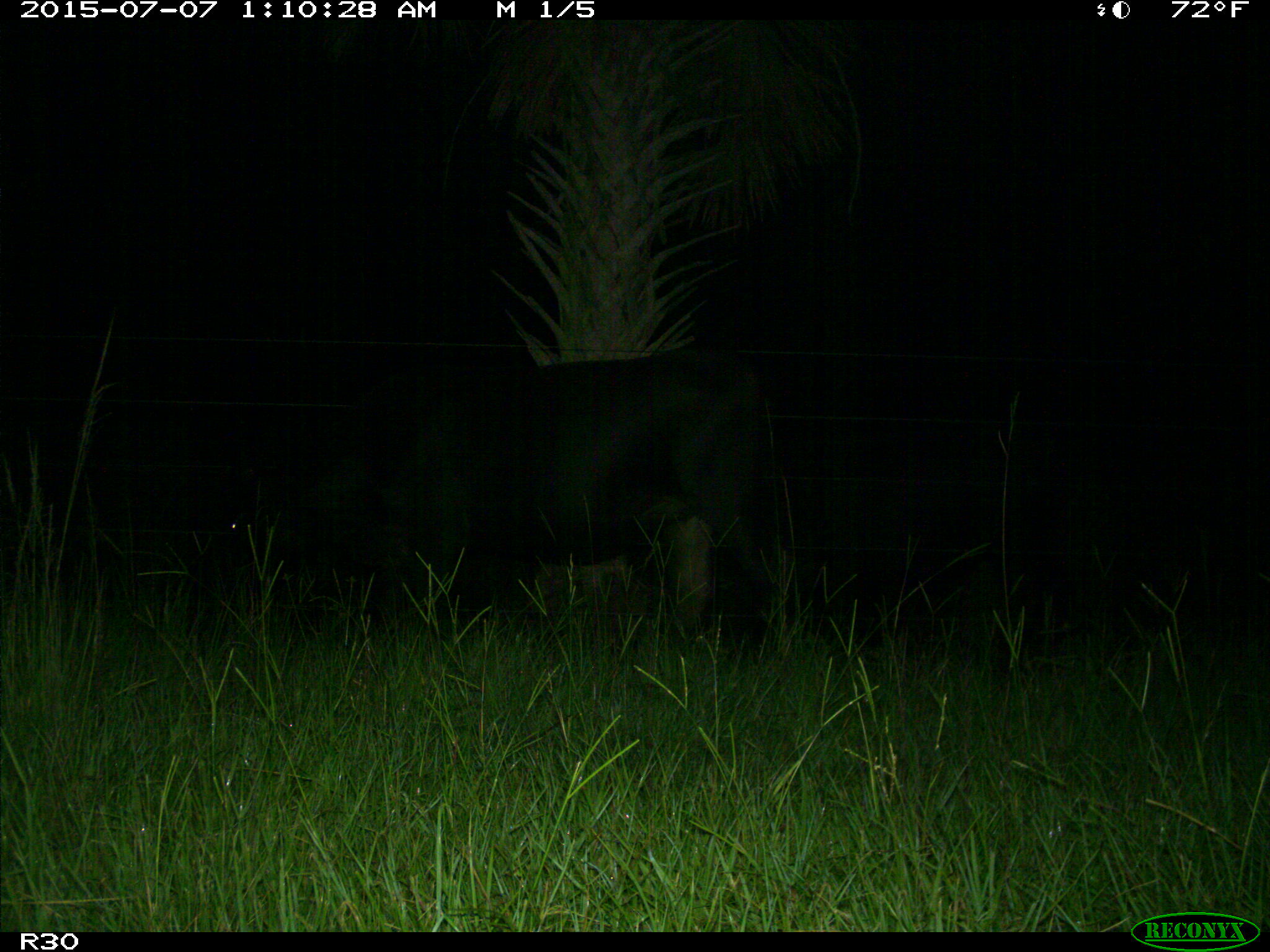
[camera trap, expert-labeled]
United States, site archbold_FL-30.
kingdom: Animalia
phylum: Chordata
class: Mammalia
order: Artiodactyla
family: Bovidae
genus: Bos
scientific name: Bos taurus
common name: domestic cow